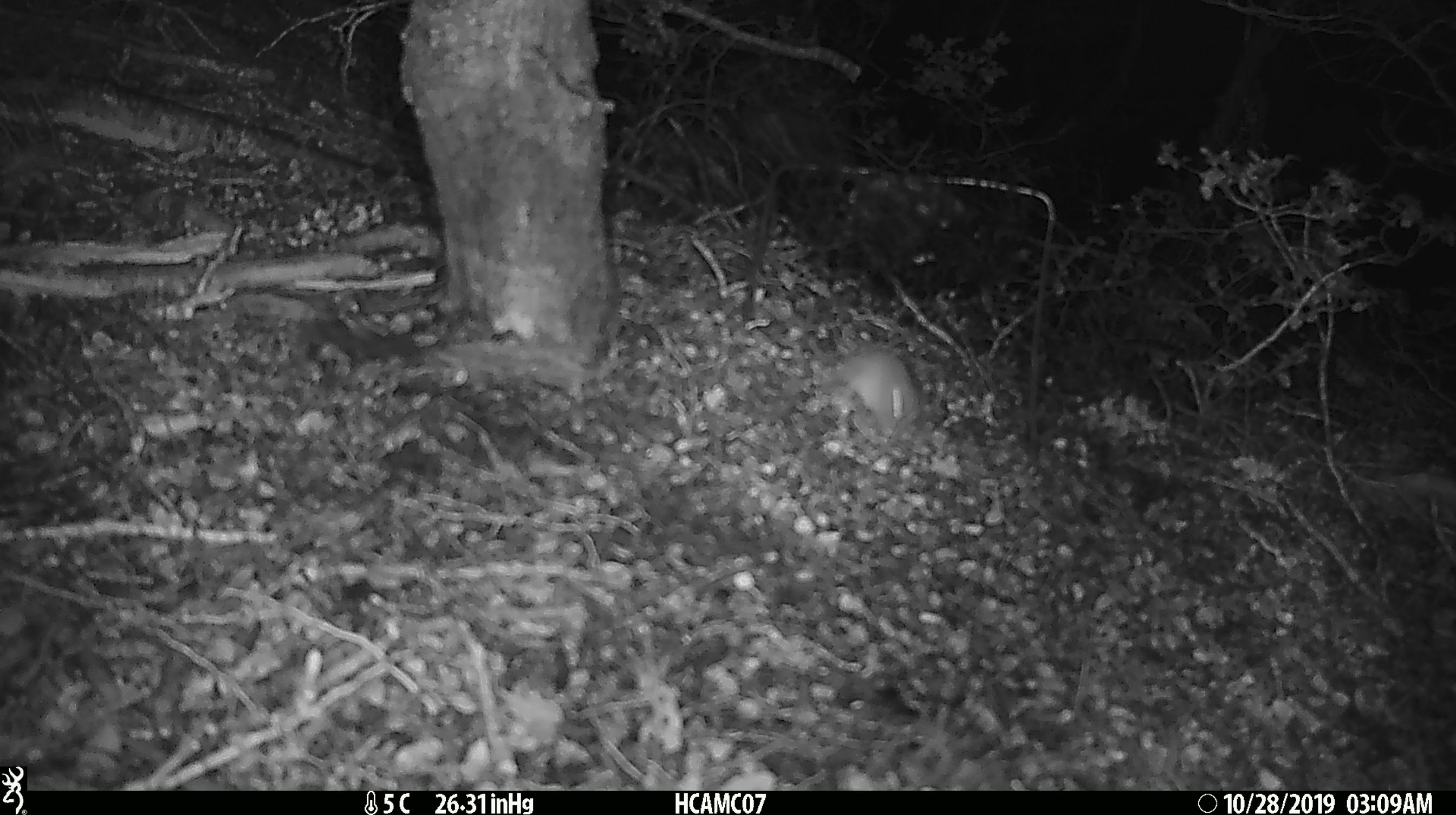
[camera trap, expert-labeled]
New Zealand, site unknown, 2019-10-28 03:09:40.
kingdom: Animalia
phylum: Chordata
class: Mammalia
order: Rodentia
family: Muridae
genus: Mus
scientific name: Mus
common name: mouse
Mouse (Mus).